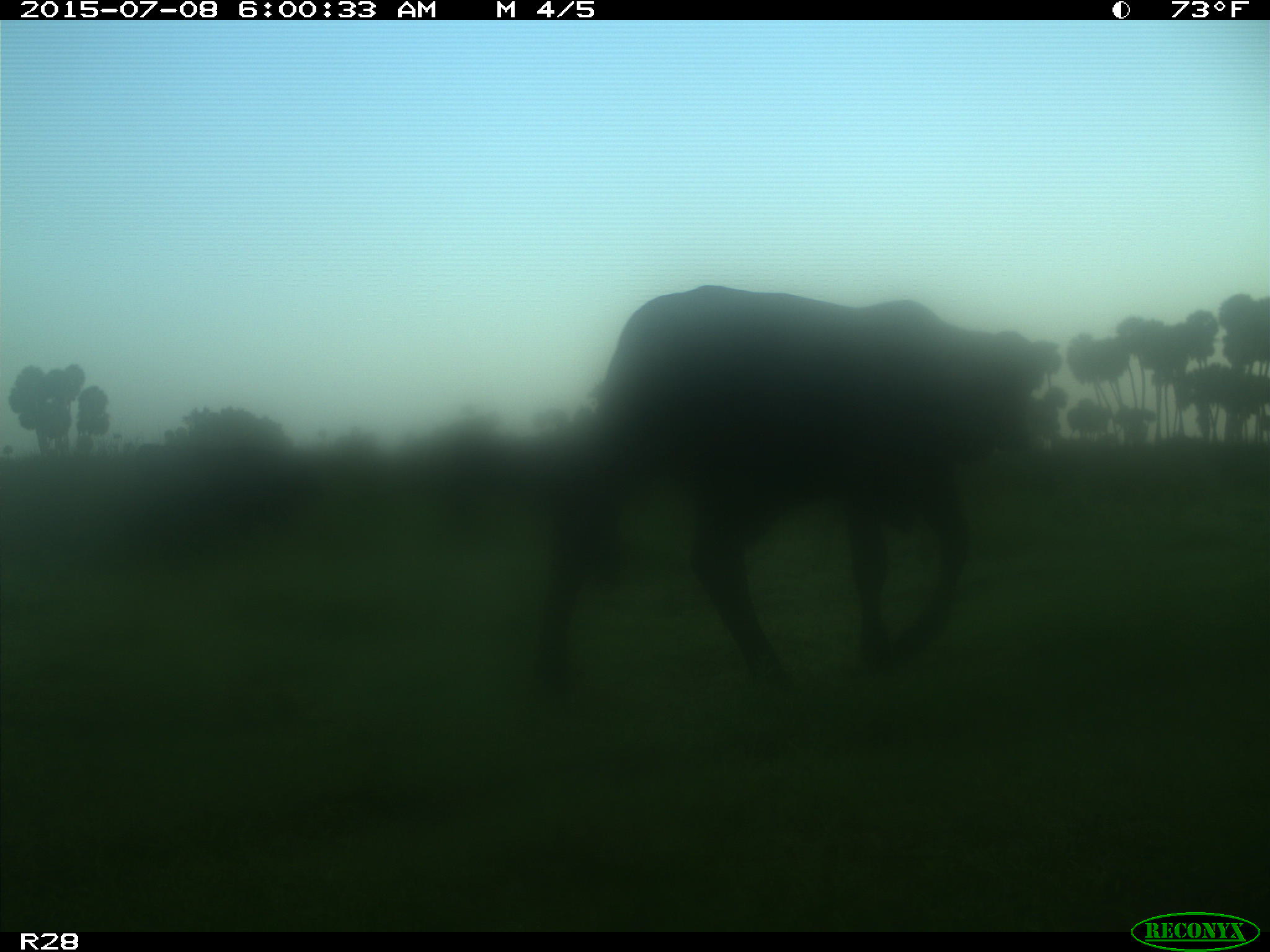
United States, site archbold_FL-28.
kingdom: Animalia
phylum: Chordata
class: Mammalia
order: Artiodactyla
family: Bovidae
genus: Bos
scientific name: Bos taurus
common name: domestic cow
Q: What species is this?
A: Bos taurus (domestic cow).